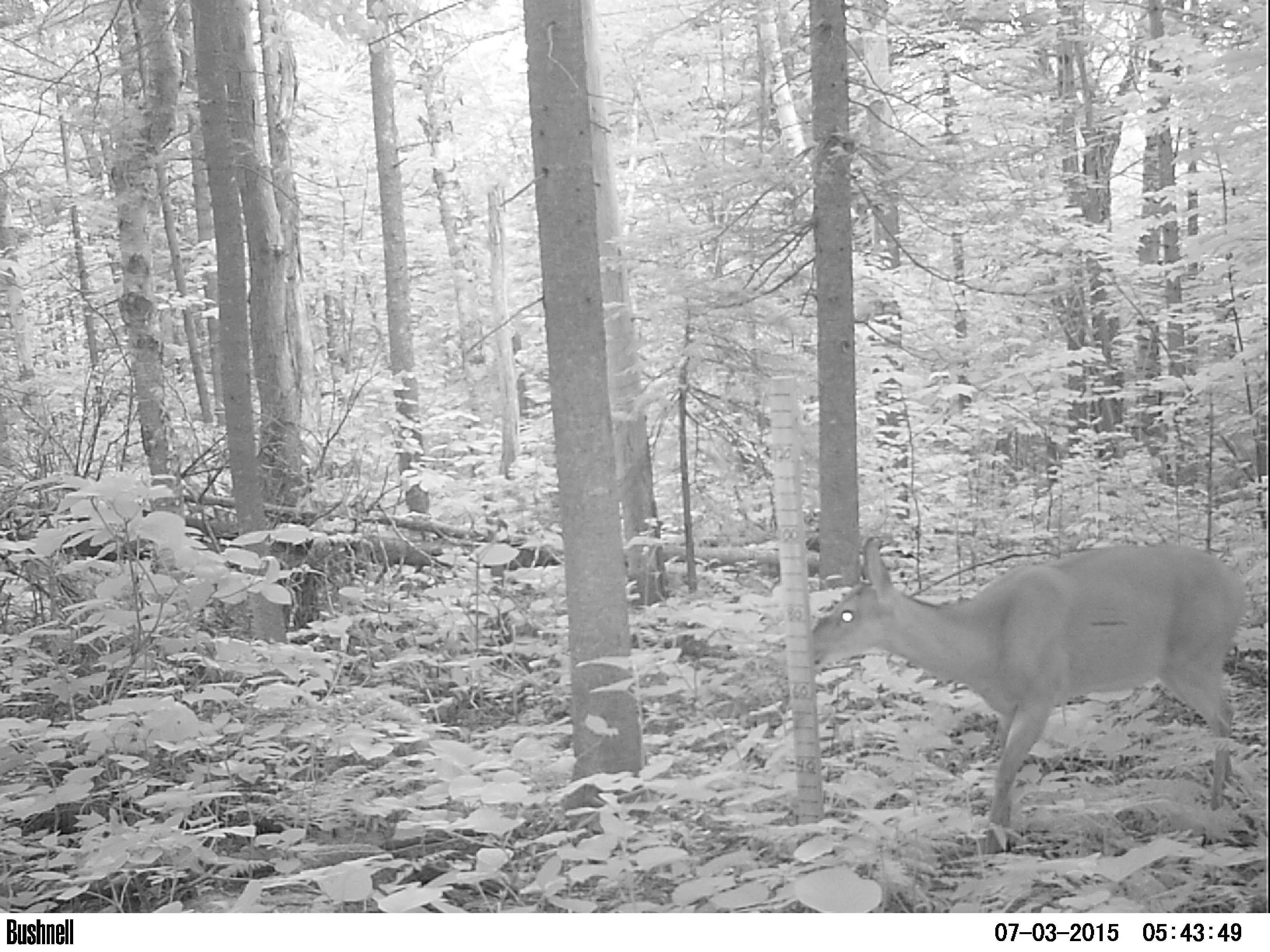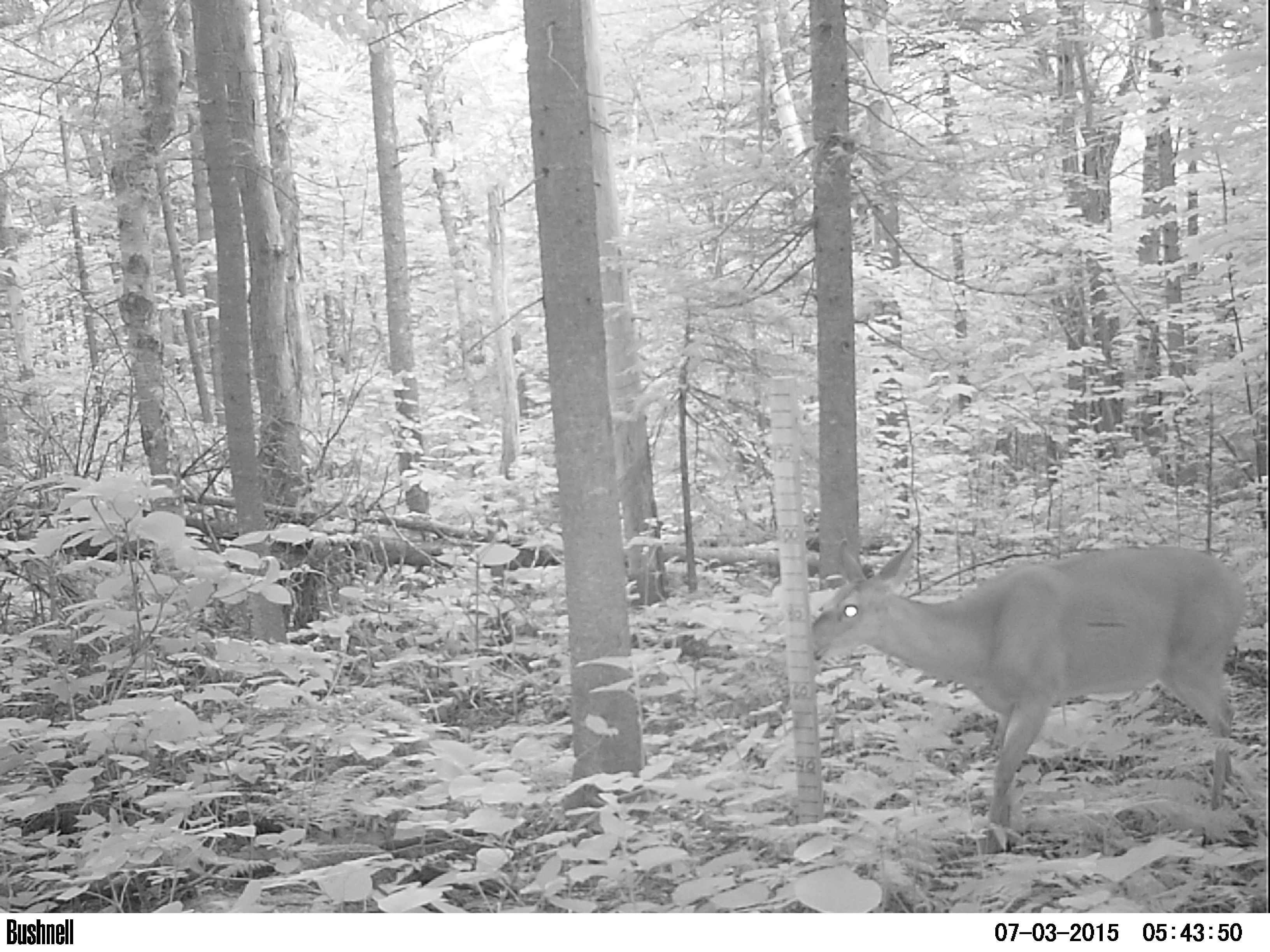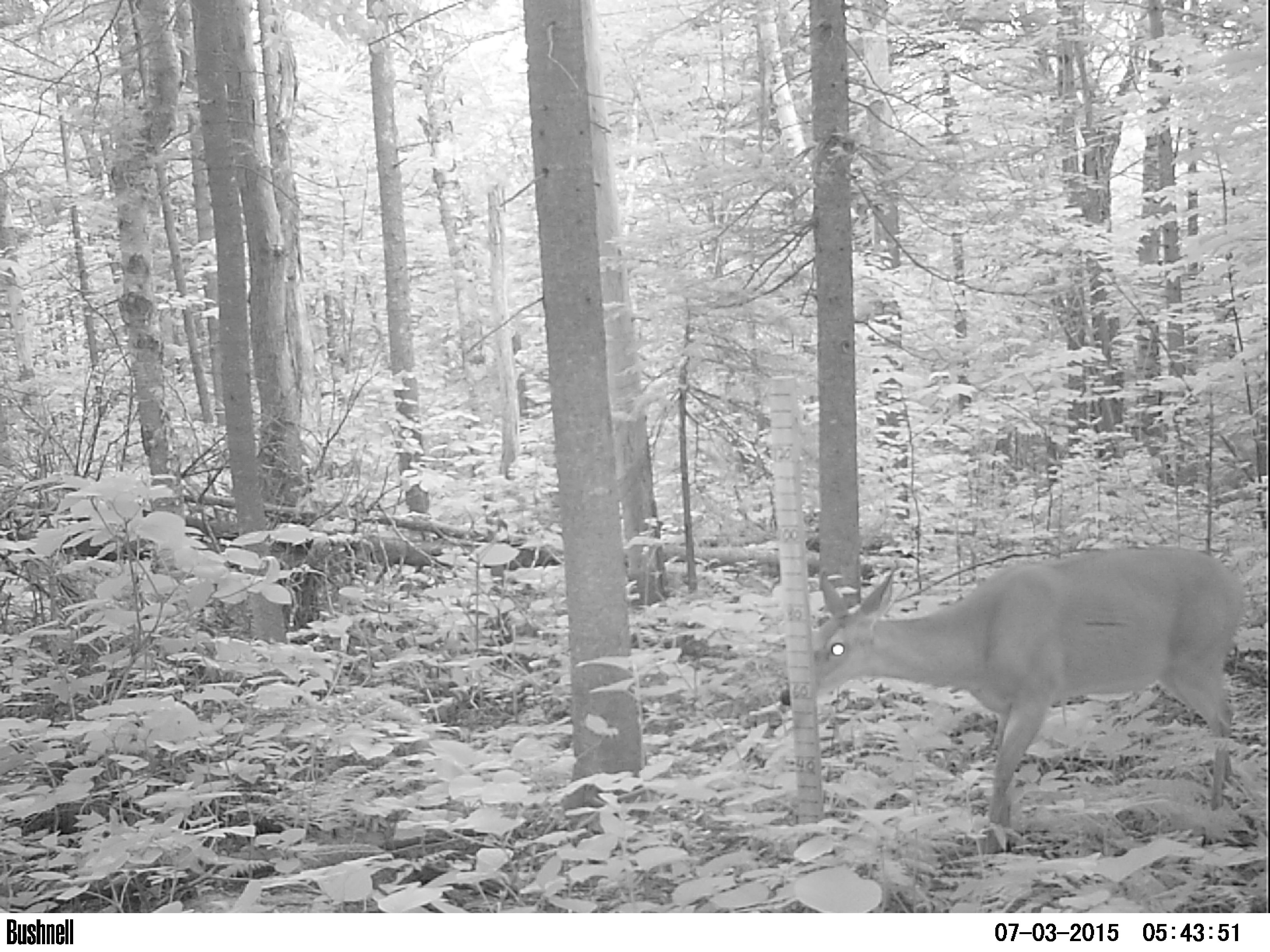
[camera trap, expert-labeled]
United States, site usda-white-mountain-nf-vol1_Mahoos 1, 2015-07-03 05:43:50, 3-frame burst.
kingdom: Animalia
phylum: Chordata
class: Mammalia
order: Artiodactyla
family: Cervidae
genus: Odocoileus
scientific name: Odocoileus virginianus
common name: white-tailed deer